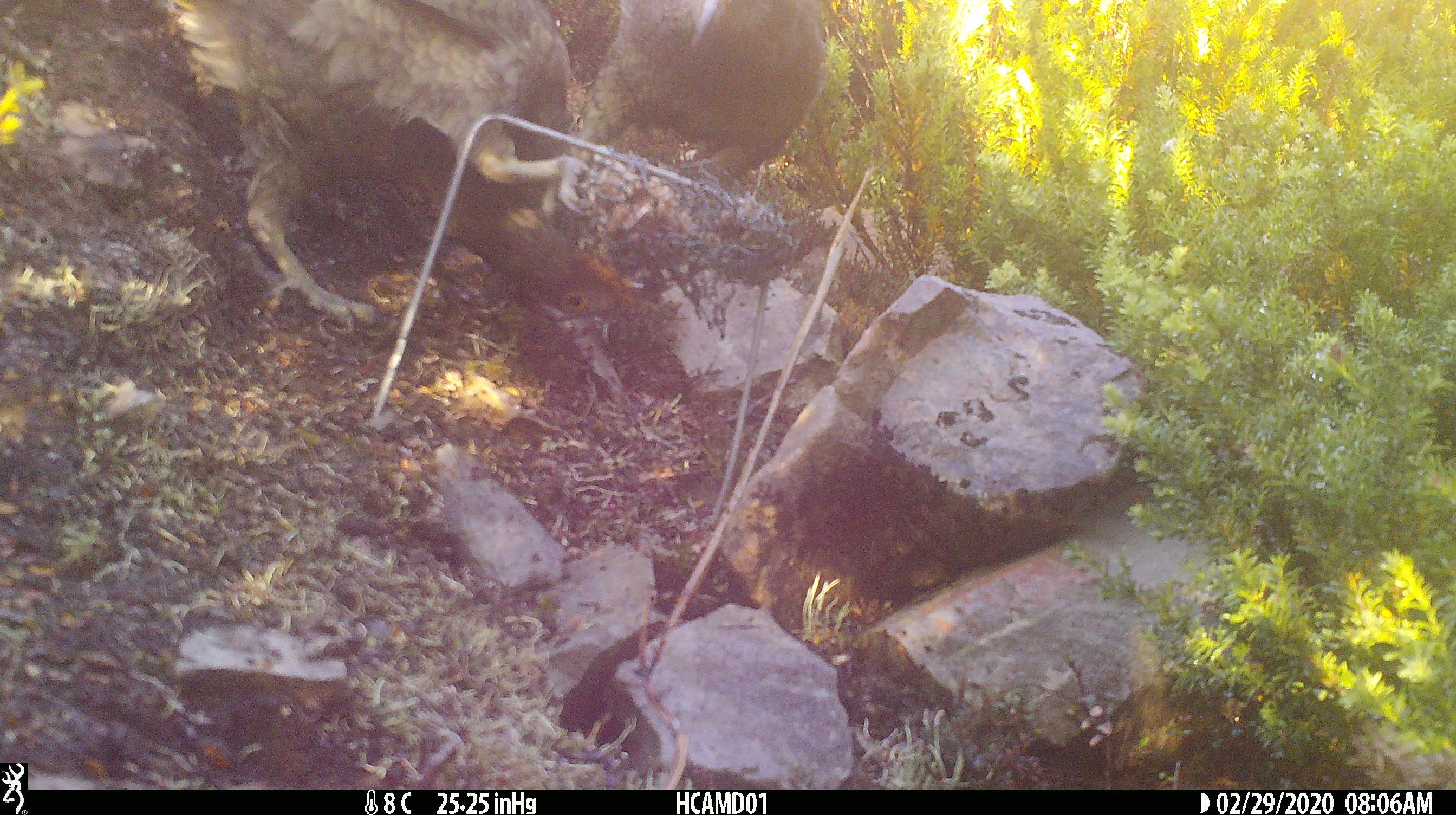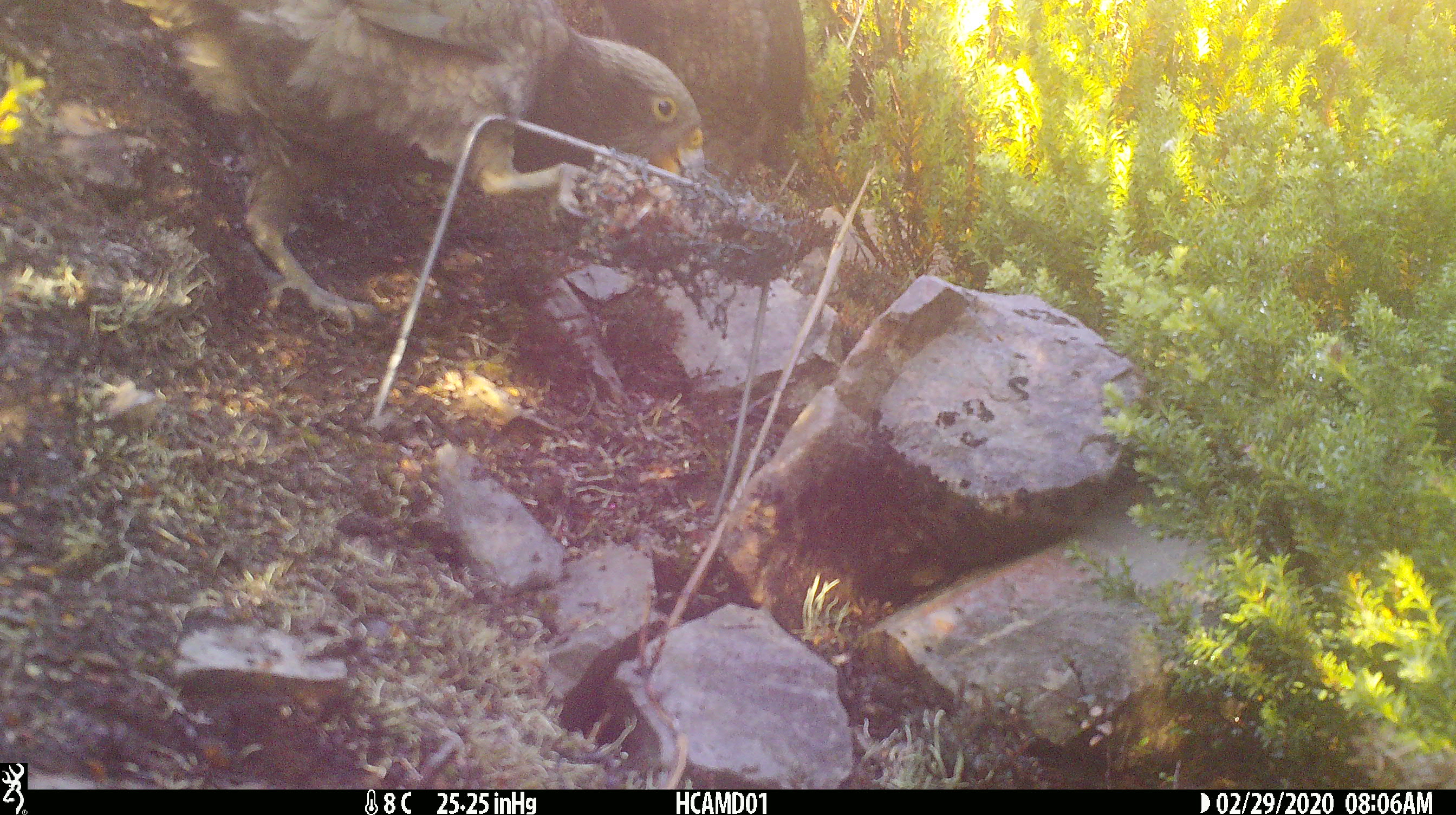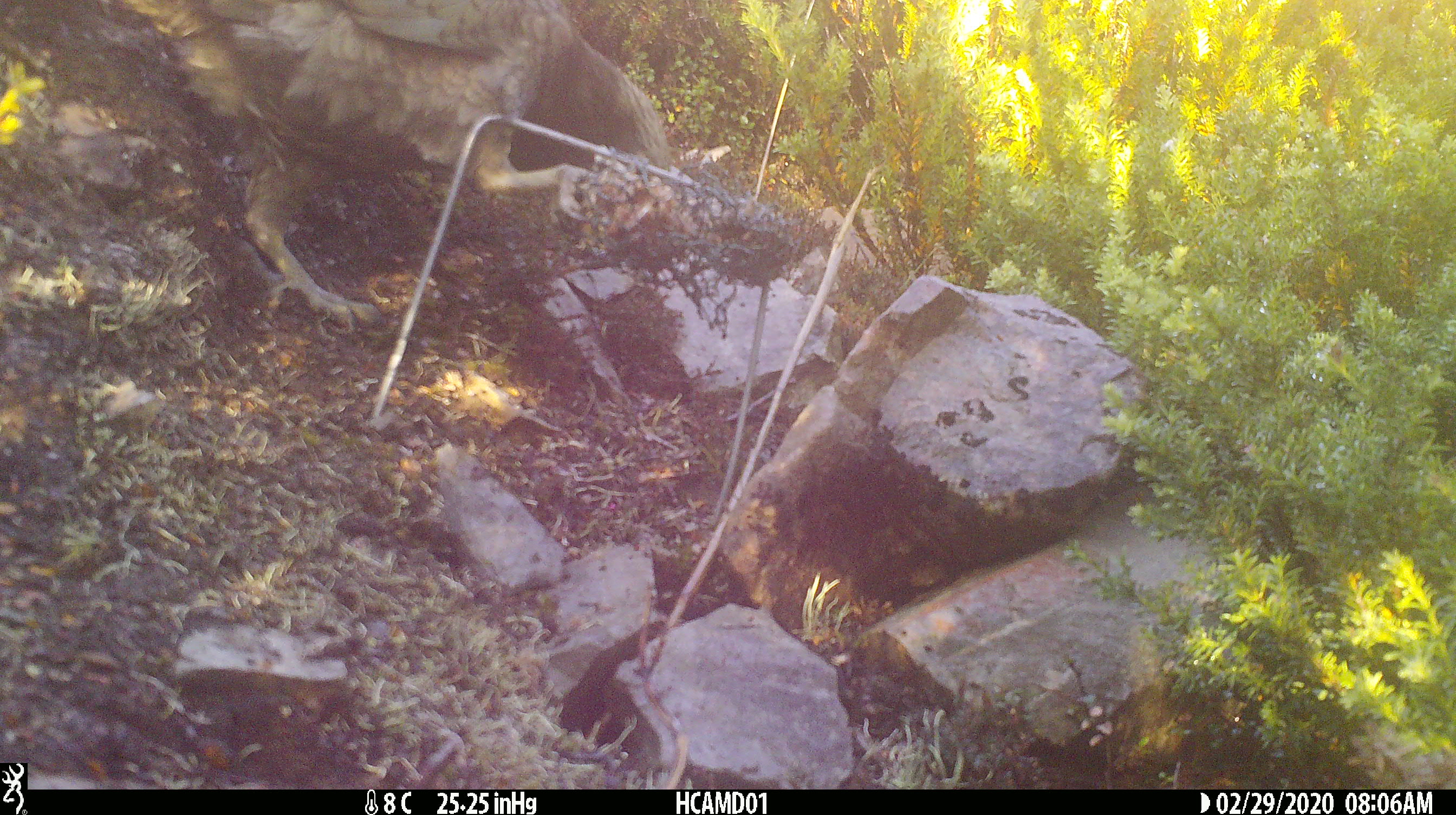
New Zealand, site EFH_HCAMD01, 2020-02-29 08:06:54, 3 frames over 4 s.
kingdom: Animalia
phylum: Chordata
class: Aves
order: Psittaciformes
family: Strigopidae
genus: Nestor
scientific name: Nestor notabilis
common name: kea